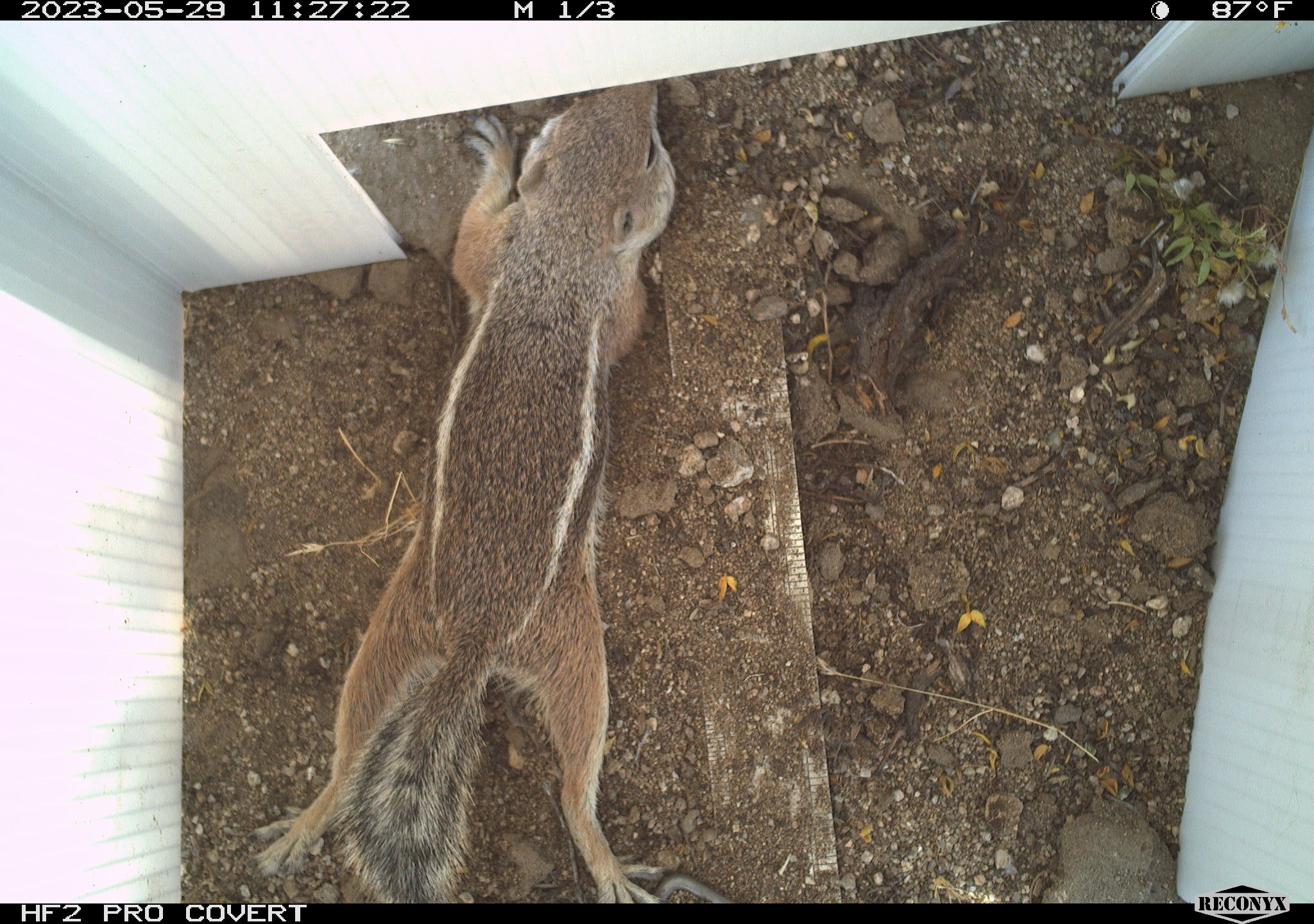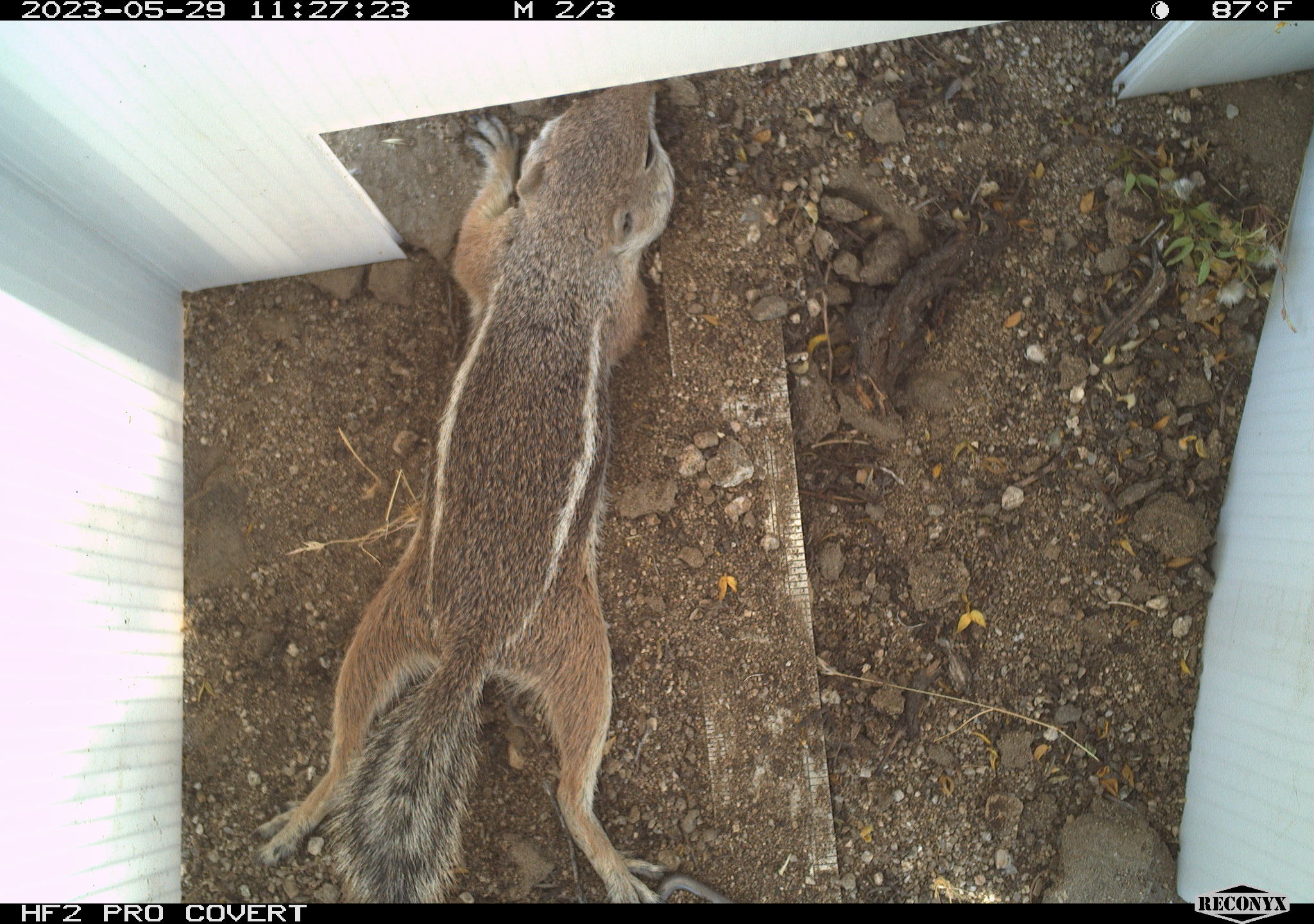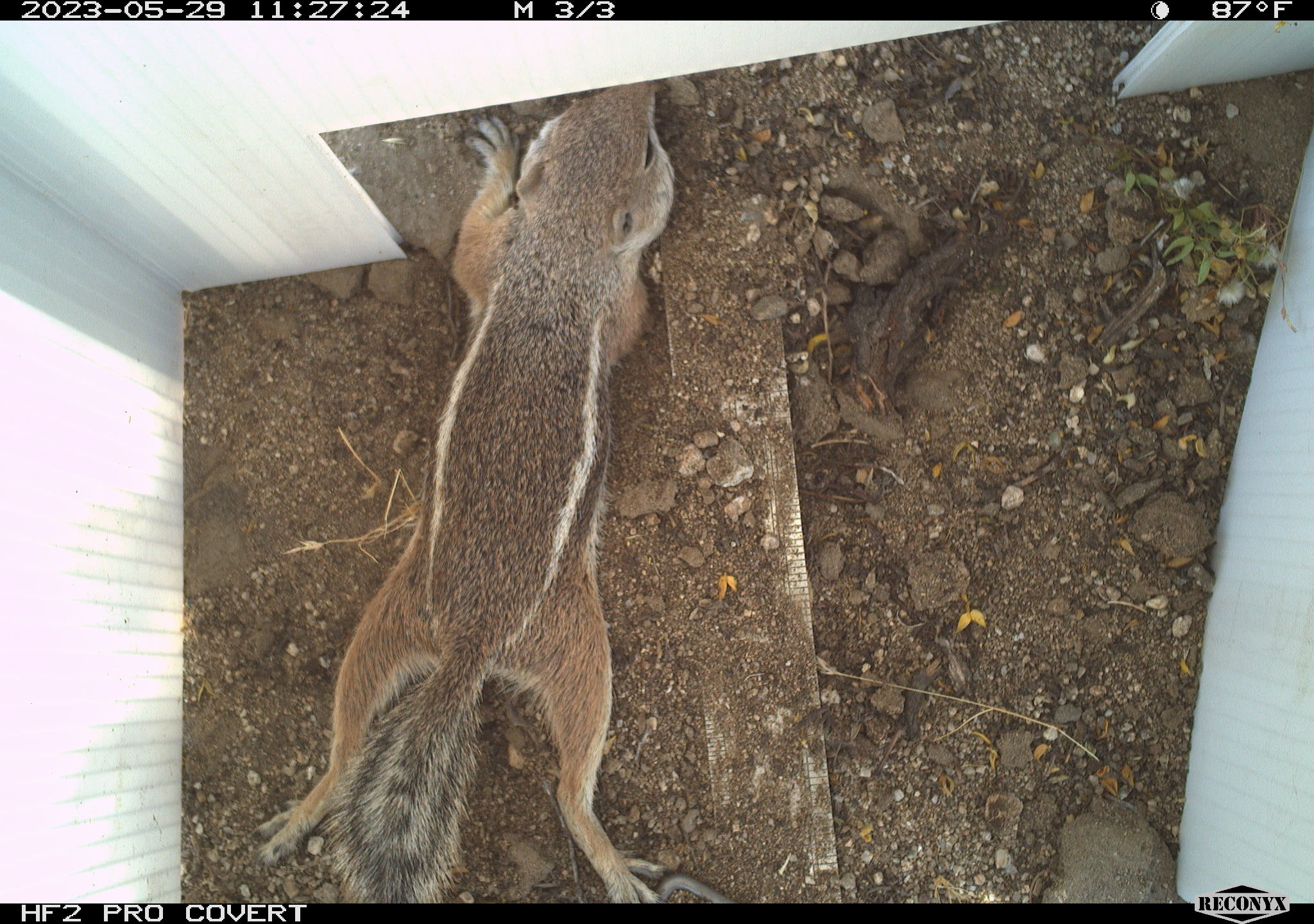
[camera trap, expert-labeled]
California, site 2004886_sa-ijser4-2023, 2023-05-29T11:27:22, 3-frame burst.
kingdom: Animalia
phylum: Chordata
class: Mammalia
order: Rodentia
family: Sciuridae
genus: Ammospermophilus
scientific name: Ammospermophilus leucurus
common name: white-tailed antelope squirrel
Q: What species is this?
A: White-tailed antelope squirrel (Ammospermophilus leucurus).